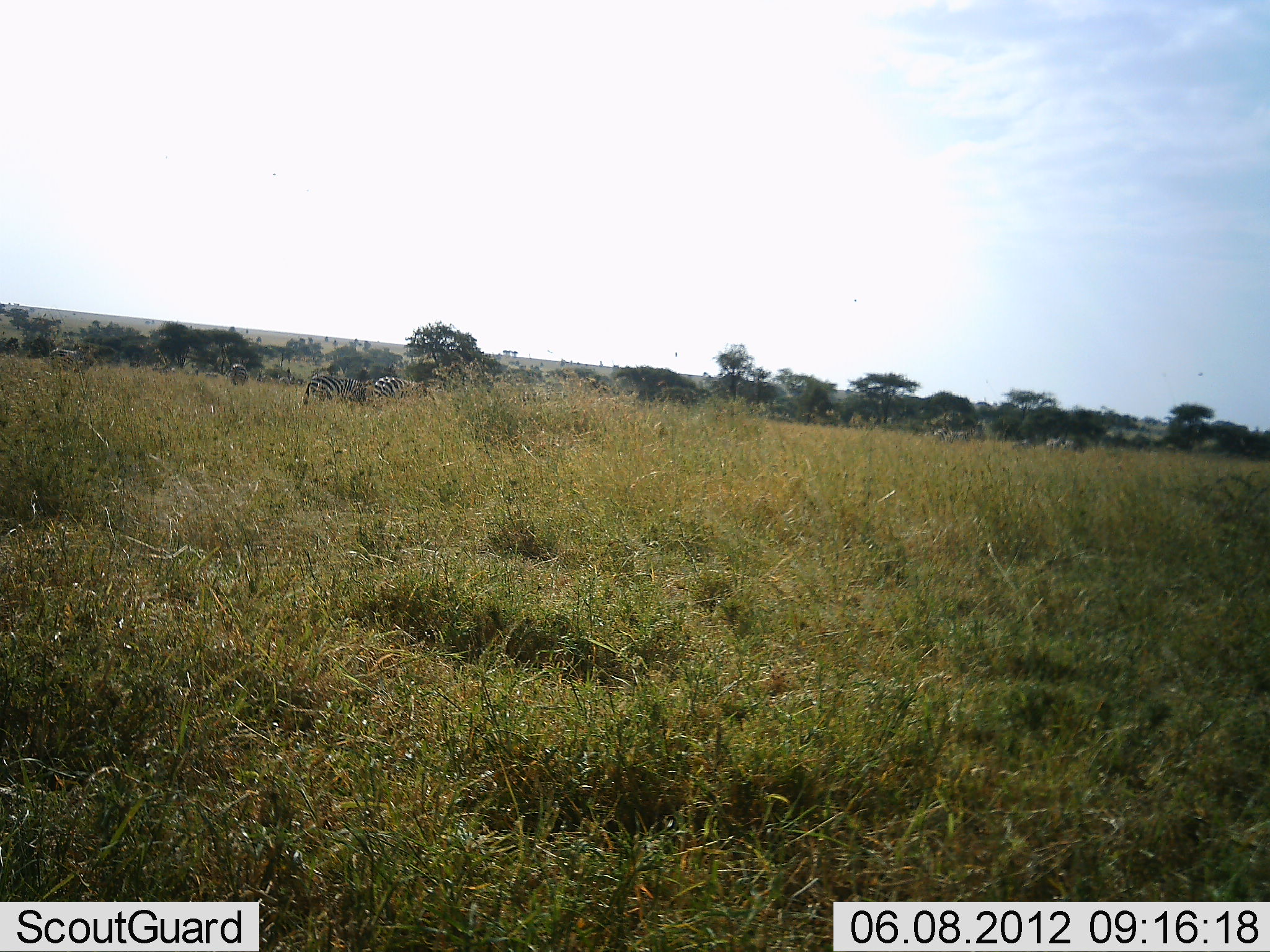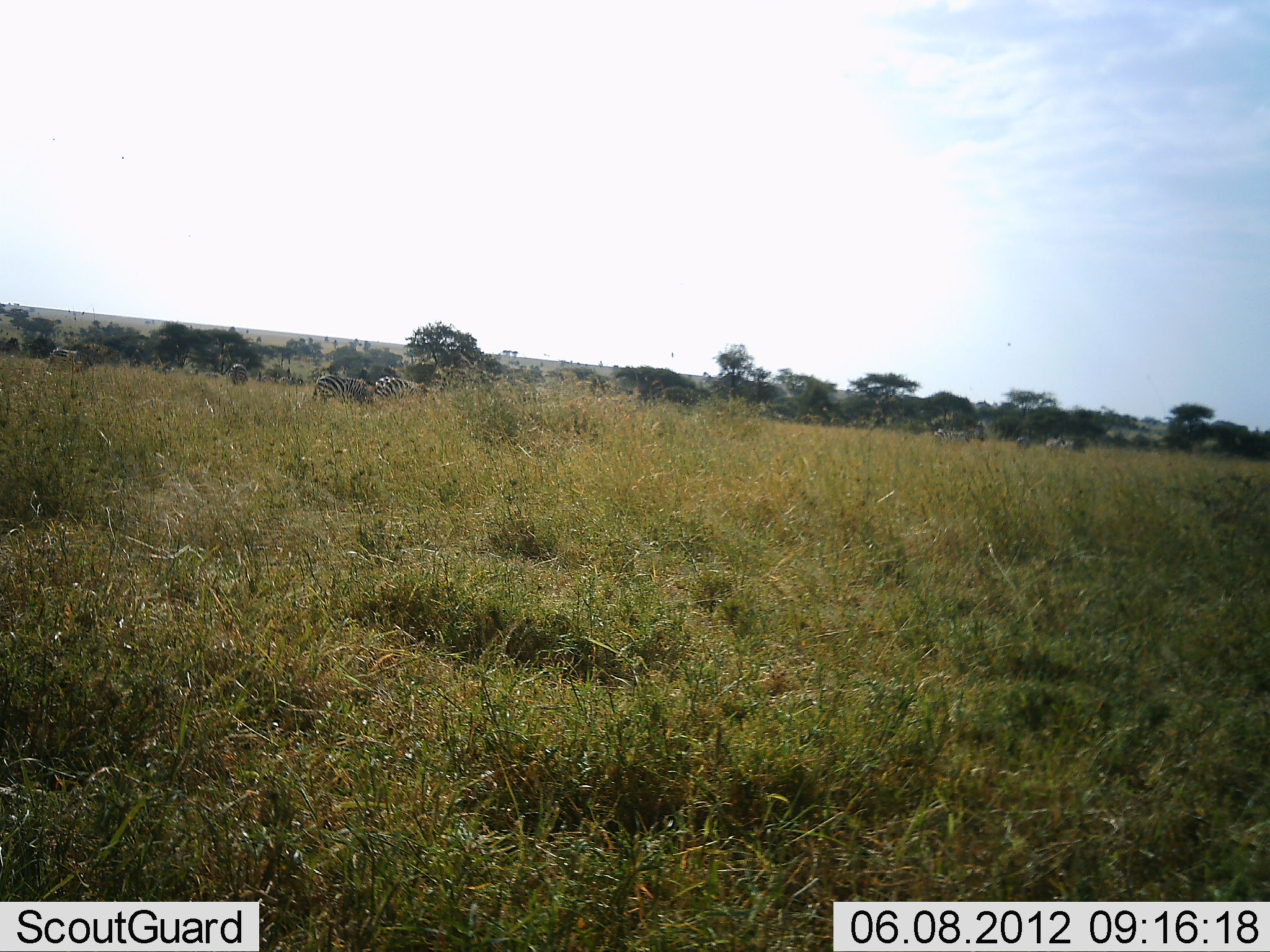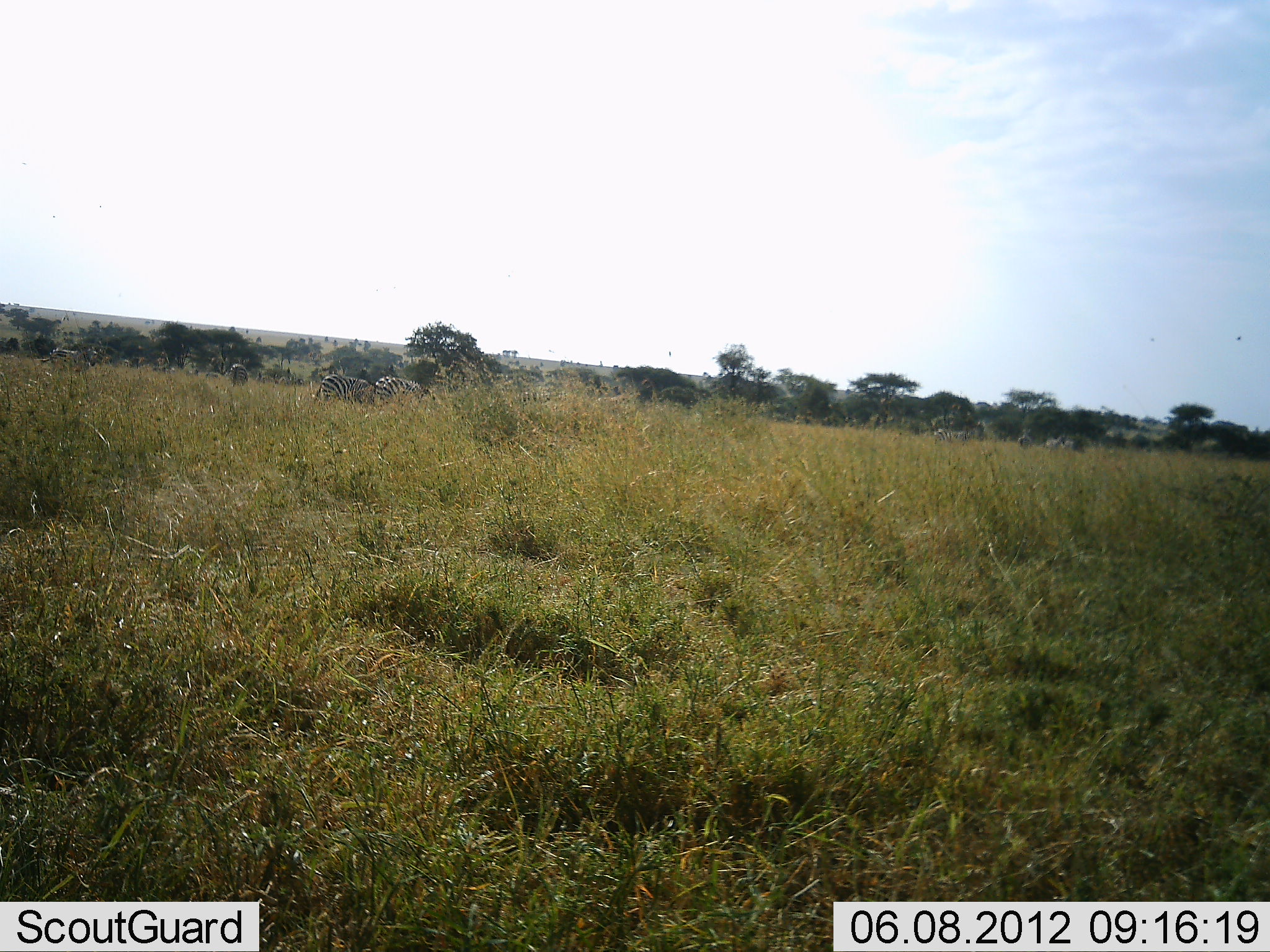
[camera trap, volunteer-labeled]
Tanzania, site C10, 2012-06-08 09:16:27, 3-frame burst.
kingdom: Animalia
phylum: Chordata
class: Mammalia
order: Perissodactyla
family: Equidae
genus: Equus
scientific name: Equus quagga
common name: plains zebra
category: zebra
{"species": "zebra (plains zebra) (Equus quagga)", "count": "7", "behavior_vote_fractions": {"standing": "55%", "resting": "0%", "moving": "18%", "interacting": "0%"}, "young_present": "0%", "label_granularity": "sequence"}